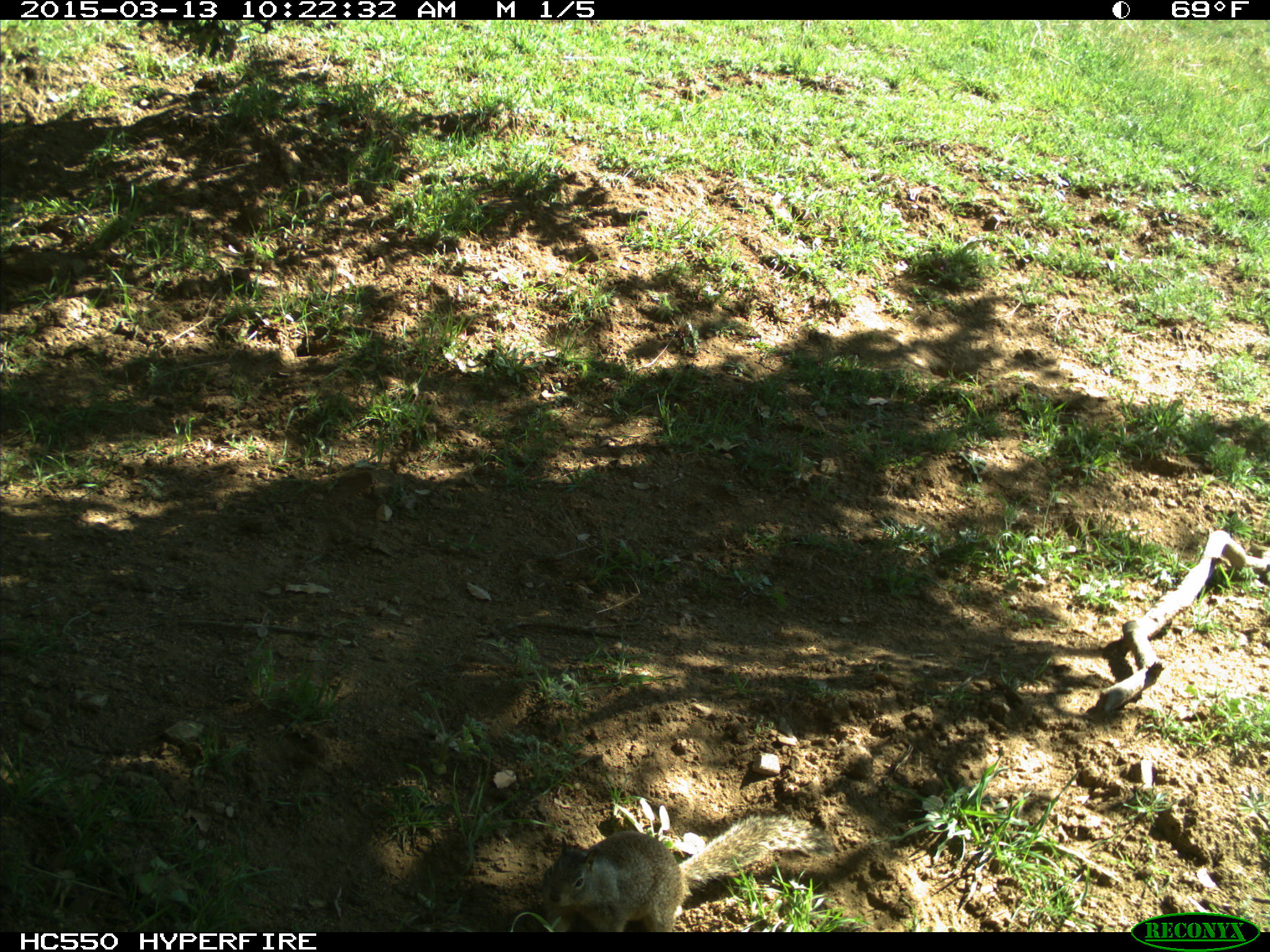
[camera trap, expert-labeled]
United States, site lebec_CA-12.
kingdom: Animalia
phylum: Chordata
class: Mammalia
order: Rodentia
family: Sciuridae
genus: Otospermophilus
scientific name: Otospermophilus beecheyi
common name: california ground squirrel